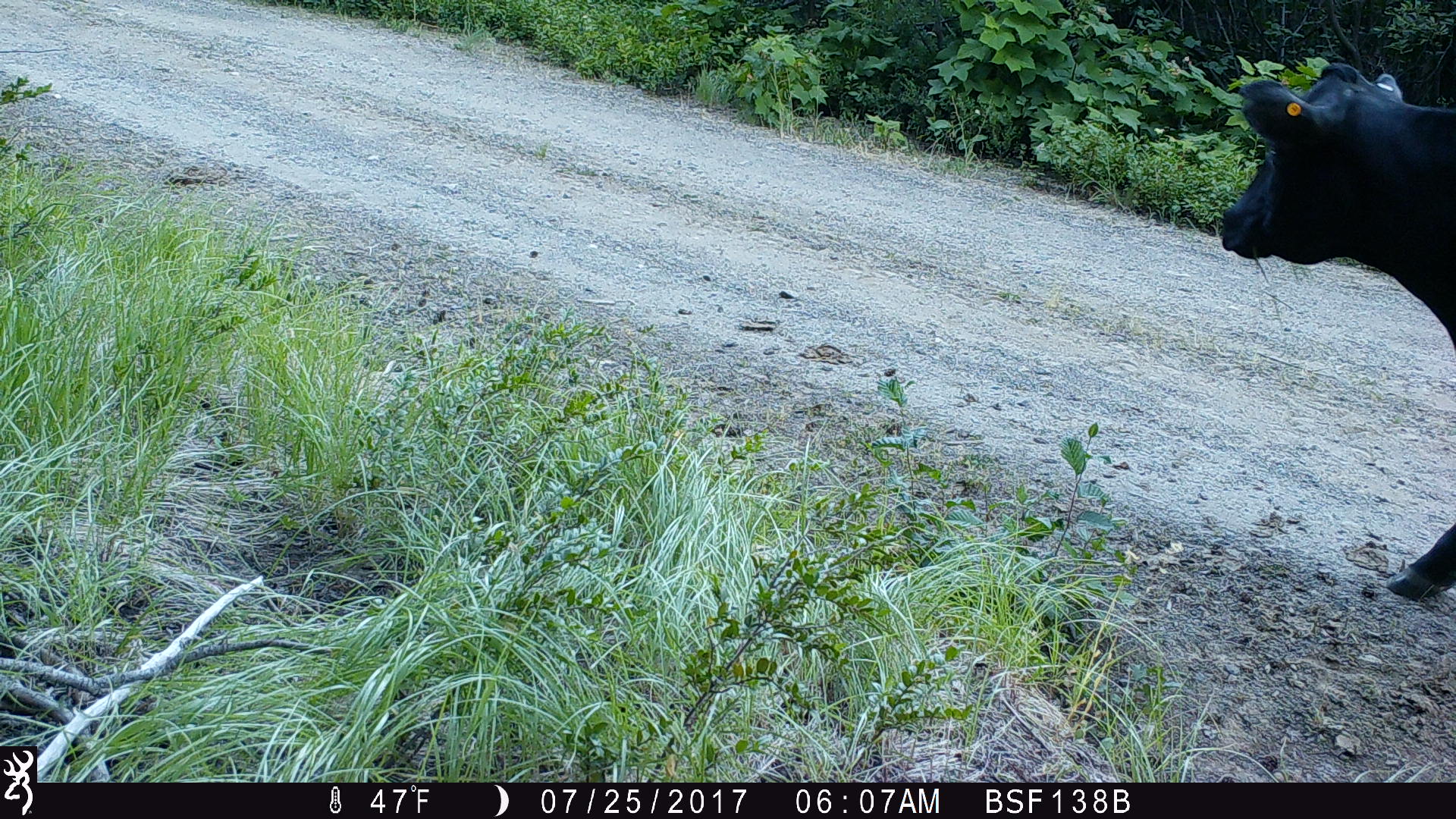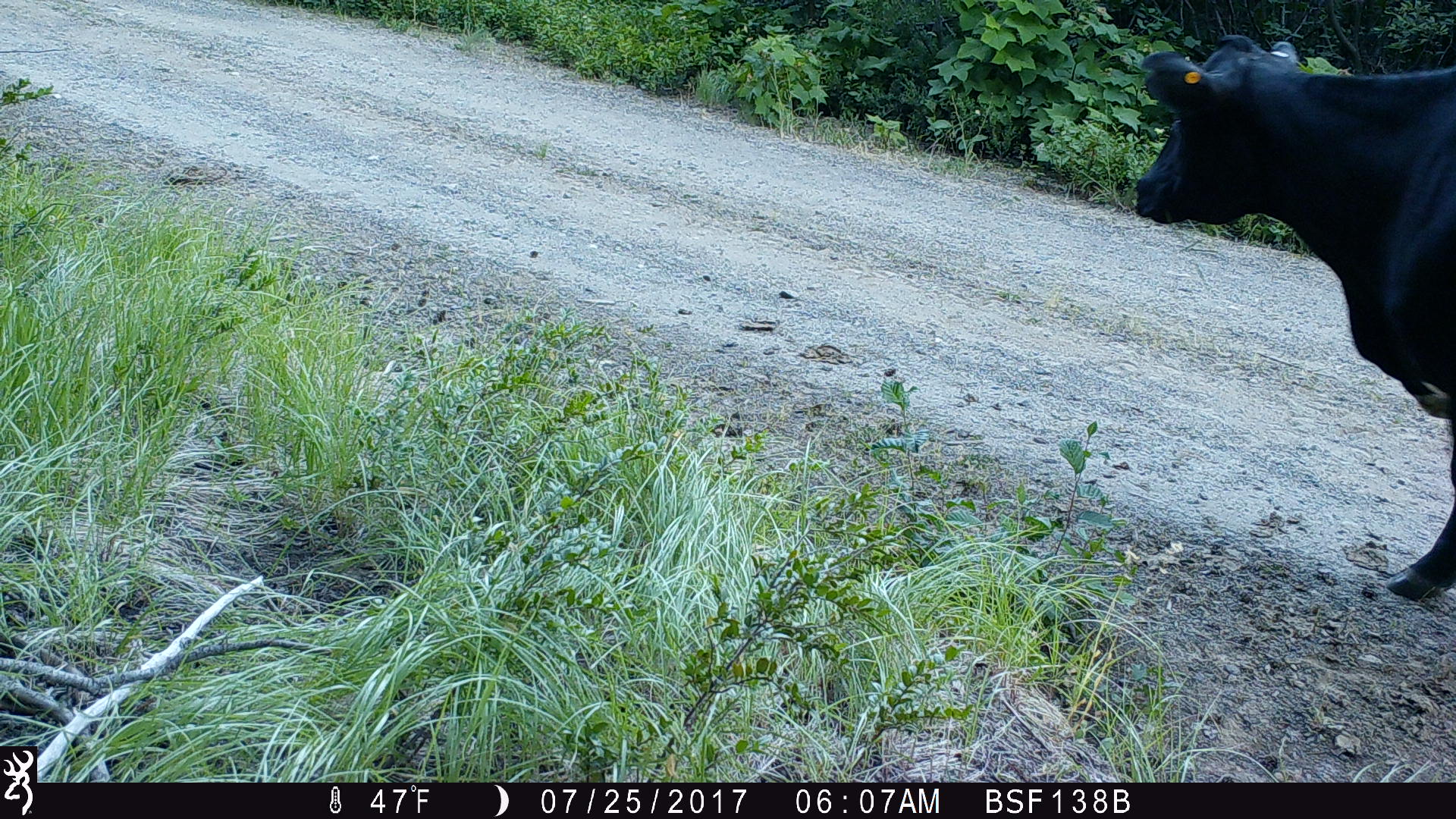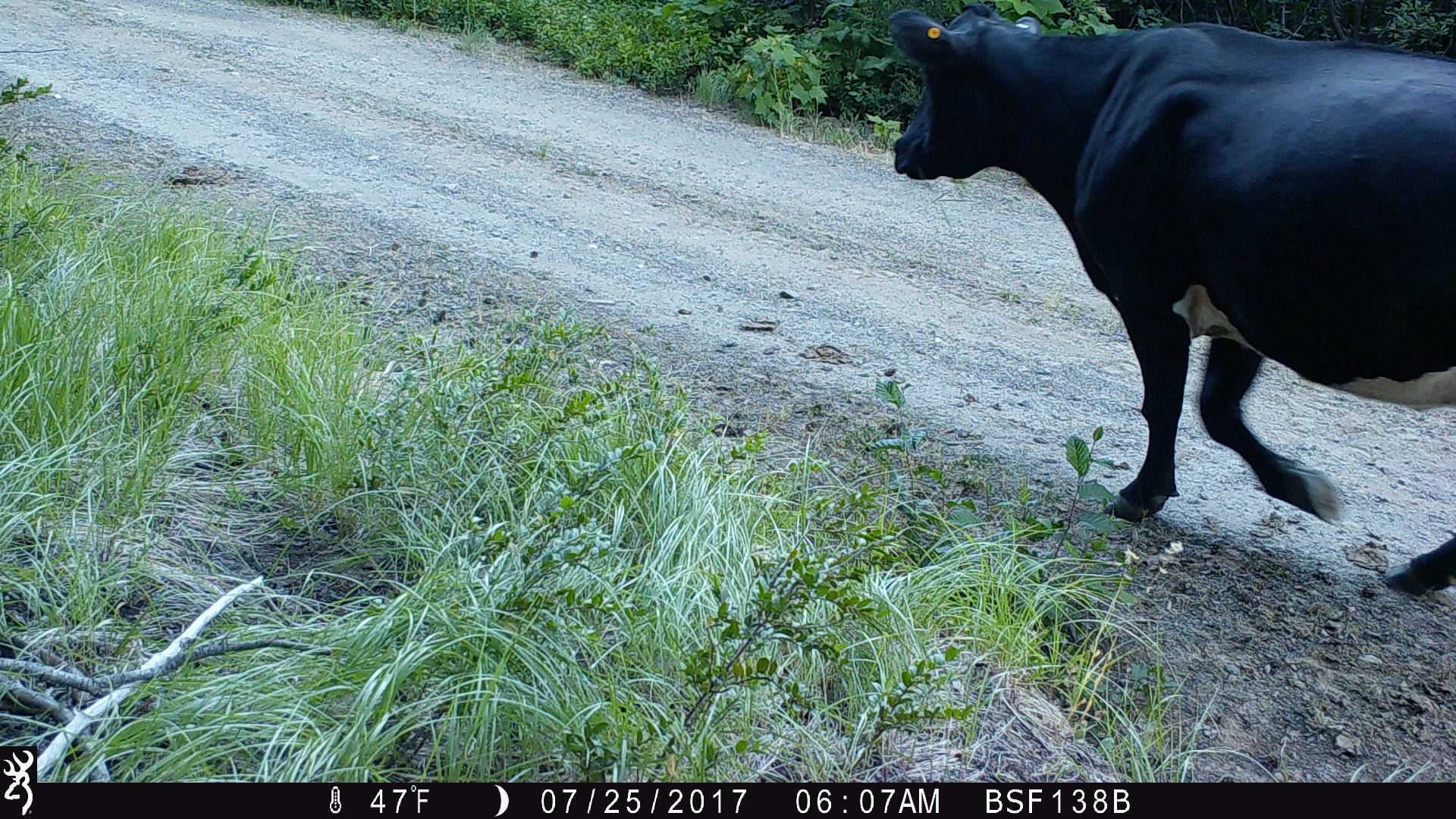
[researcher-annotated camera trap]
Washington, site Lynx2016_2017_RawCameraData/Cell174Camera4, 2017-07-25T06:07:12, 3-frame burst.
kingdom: Animalia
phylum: Chordata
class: Mammalia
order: Artiodactyla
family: Bovidae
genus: Bos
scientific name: Bos taurus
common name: domestic cattle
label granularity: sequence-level